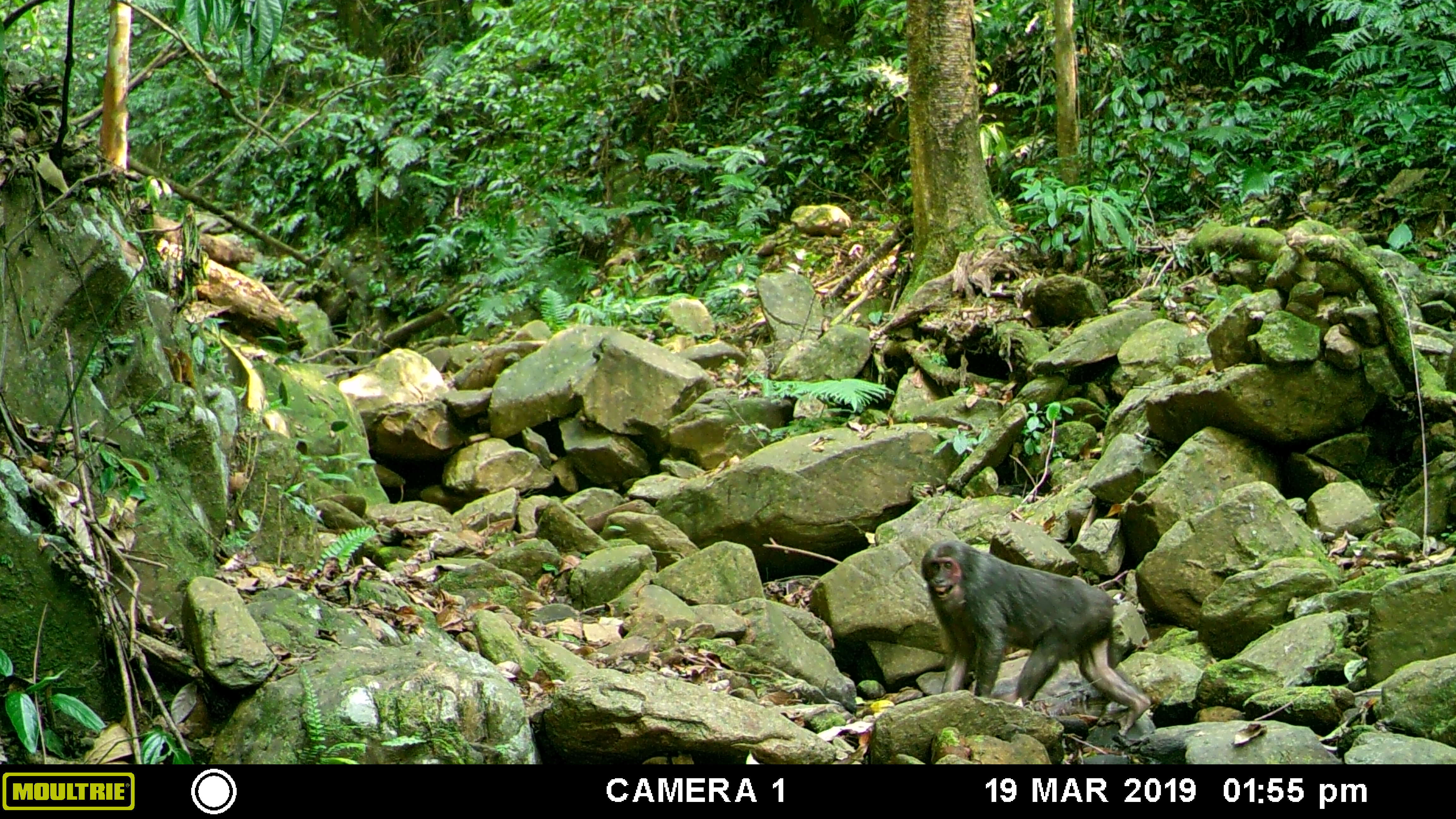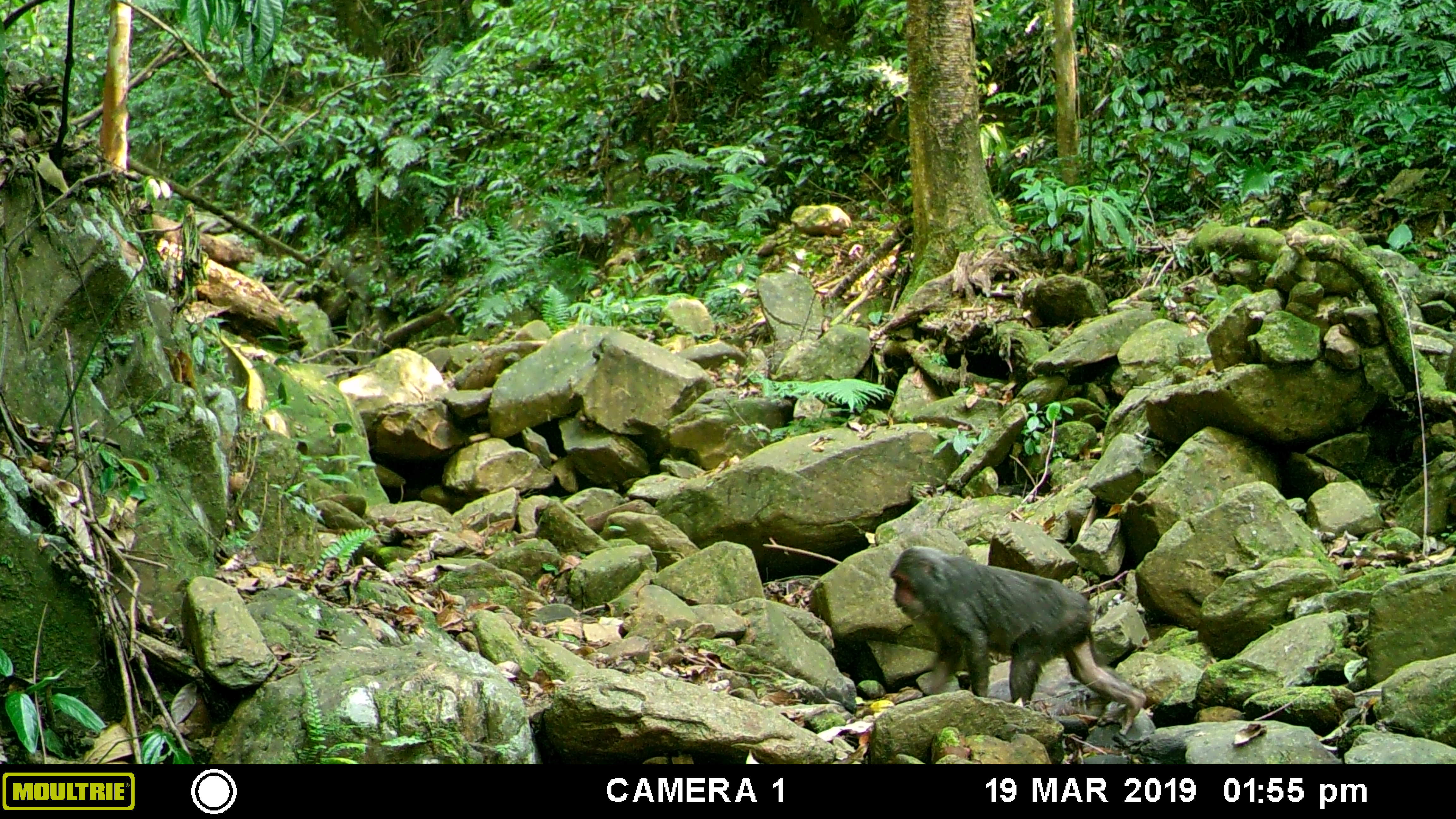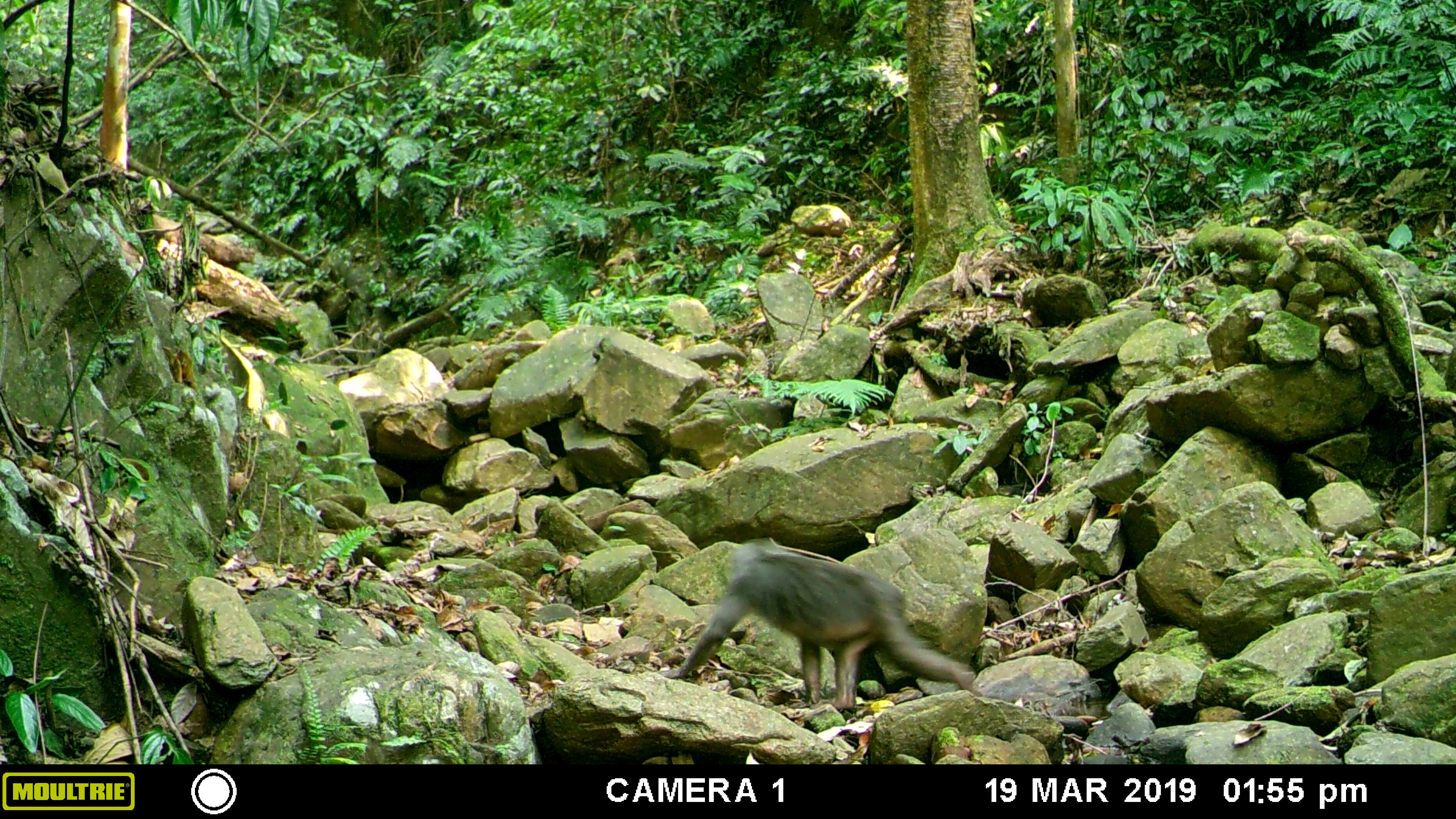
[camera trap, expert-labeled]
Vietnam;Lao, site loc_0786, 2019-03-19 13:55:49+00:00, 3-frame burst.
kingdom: Animalia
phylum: Chordata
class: Mammalia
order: Primates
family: Cercopithecidae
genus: Macaca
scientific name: Macaca arctoides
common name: stump-tailed macaque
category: stump tailed macaque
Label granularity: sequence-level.